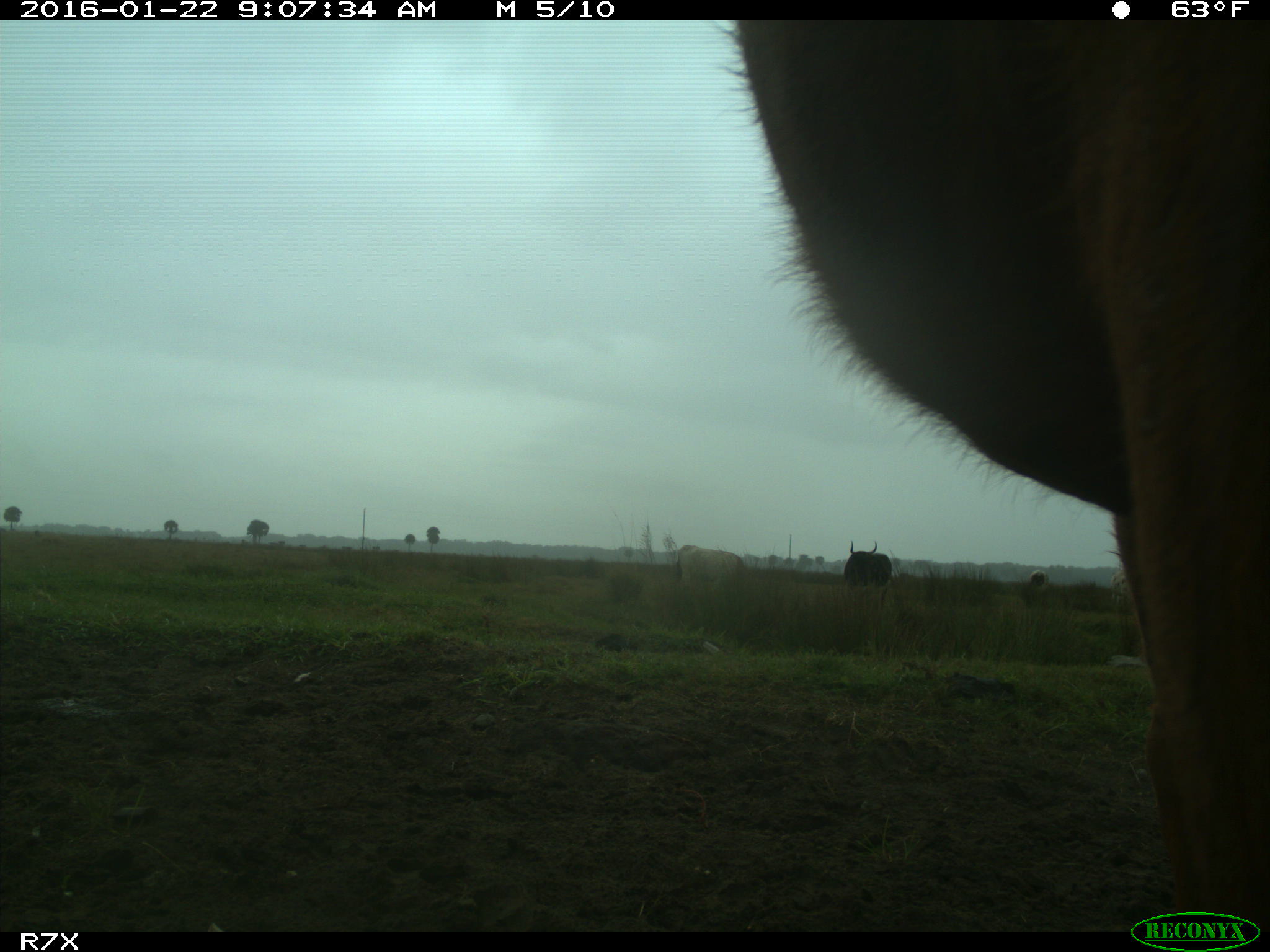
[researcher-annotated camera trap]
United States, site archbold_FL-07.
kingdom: Animalia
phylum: Chordata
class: Mammalia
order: Artiodactyla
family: Bovidae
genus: Bos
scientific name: Bos taurus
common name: domestic cow